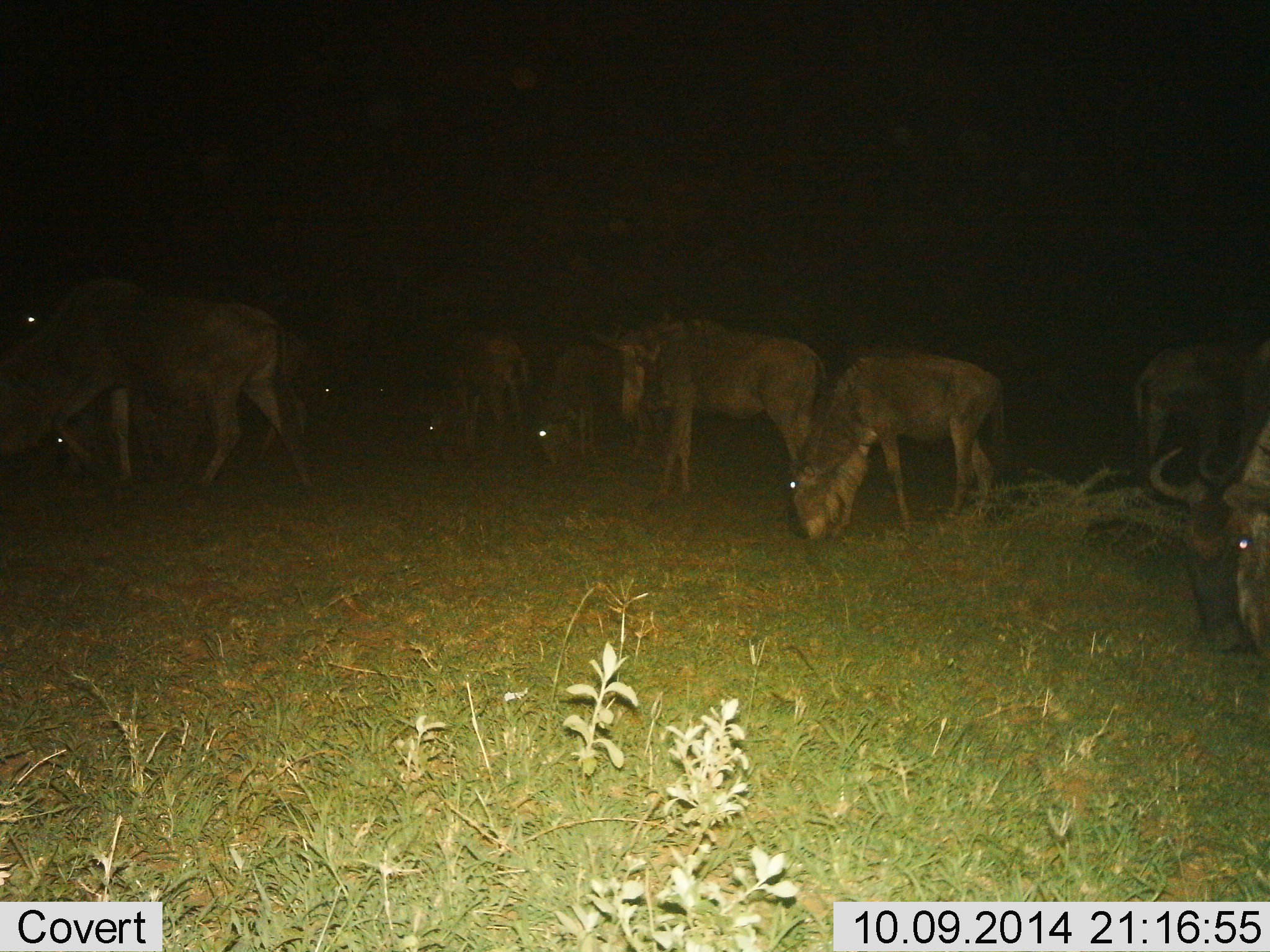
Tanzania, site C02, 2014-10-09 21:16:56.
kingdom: Animalia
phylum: Chordata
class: Mammalia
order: Artiodactyla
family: Bovidae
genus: Connochaetes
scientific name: Connochaetes taurinus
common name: blue wildebeest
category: wildebeest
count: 10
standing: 60%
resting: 20%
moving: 10%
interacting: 0%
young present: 0%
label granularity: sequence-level